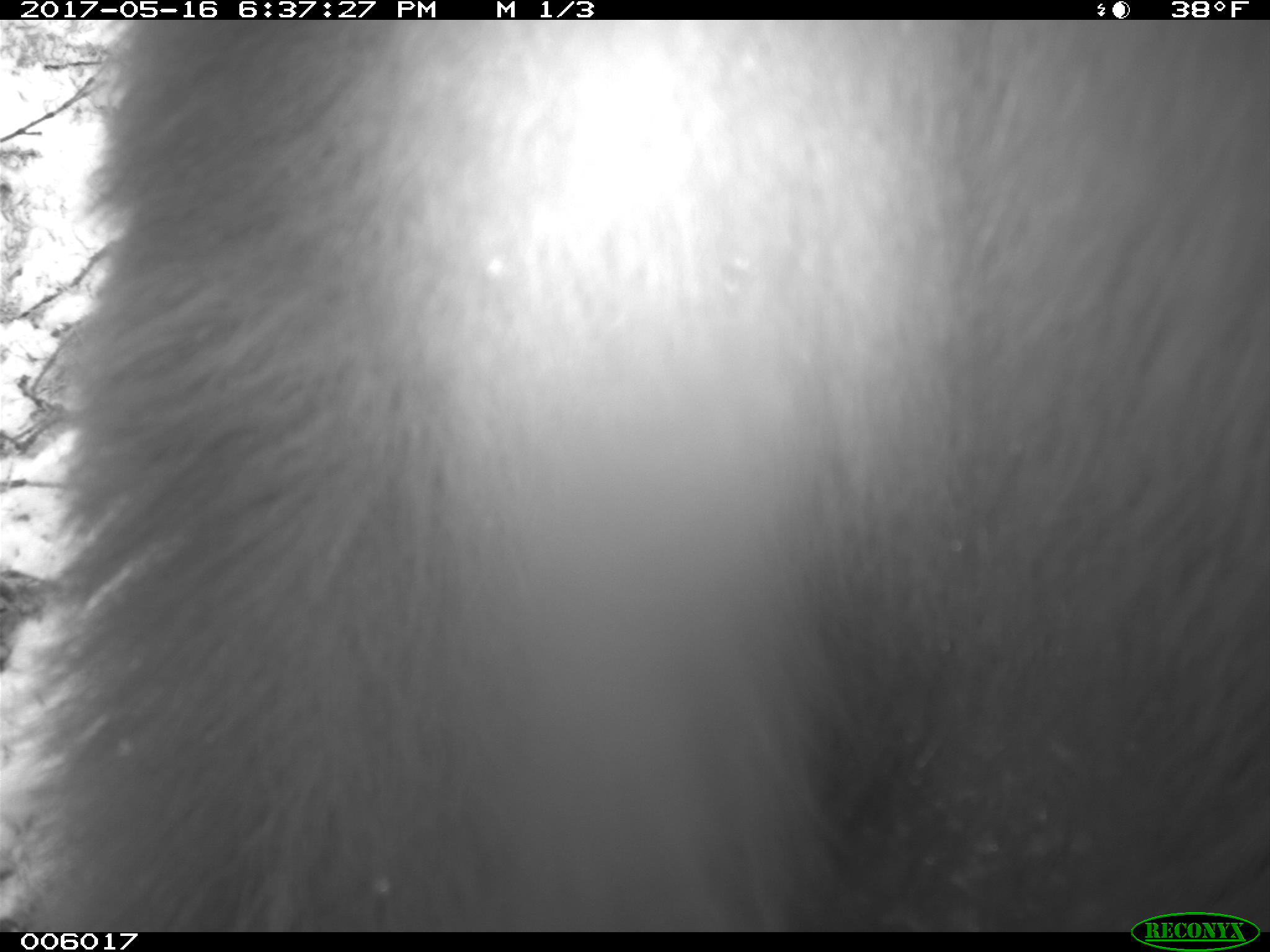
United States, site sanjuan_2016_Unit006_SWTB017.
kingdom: Animalia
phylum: Chordata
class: Mammalia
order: Carnivora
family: Ursidae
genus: Ursus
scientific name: Ursus americanus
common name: american black bear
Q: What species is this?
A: Ursus americanus (american black bear).